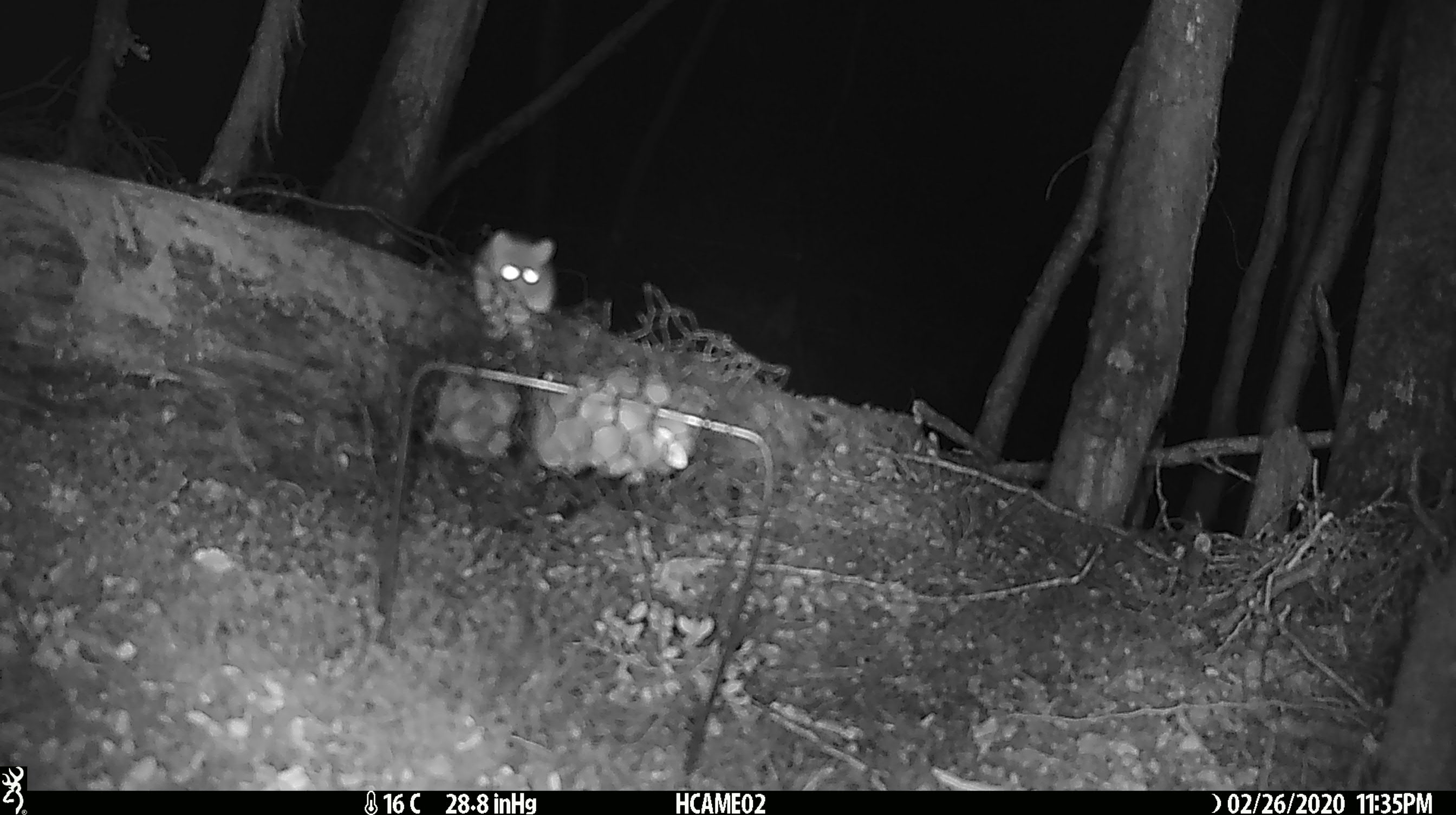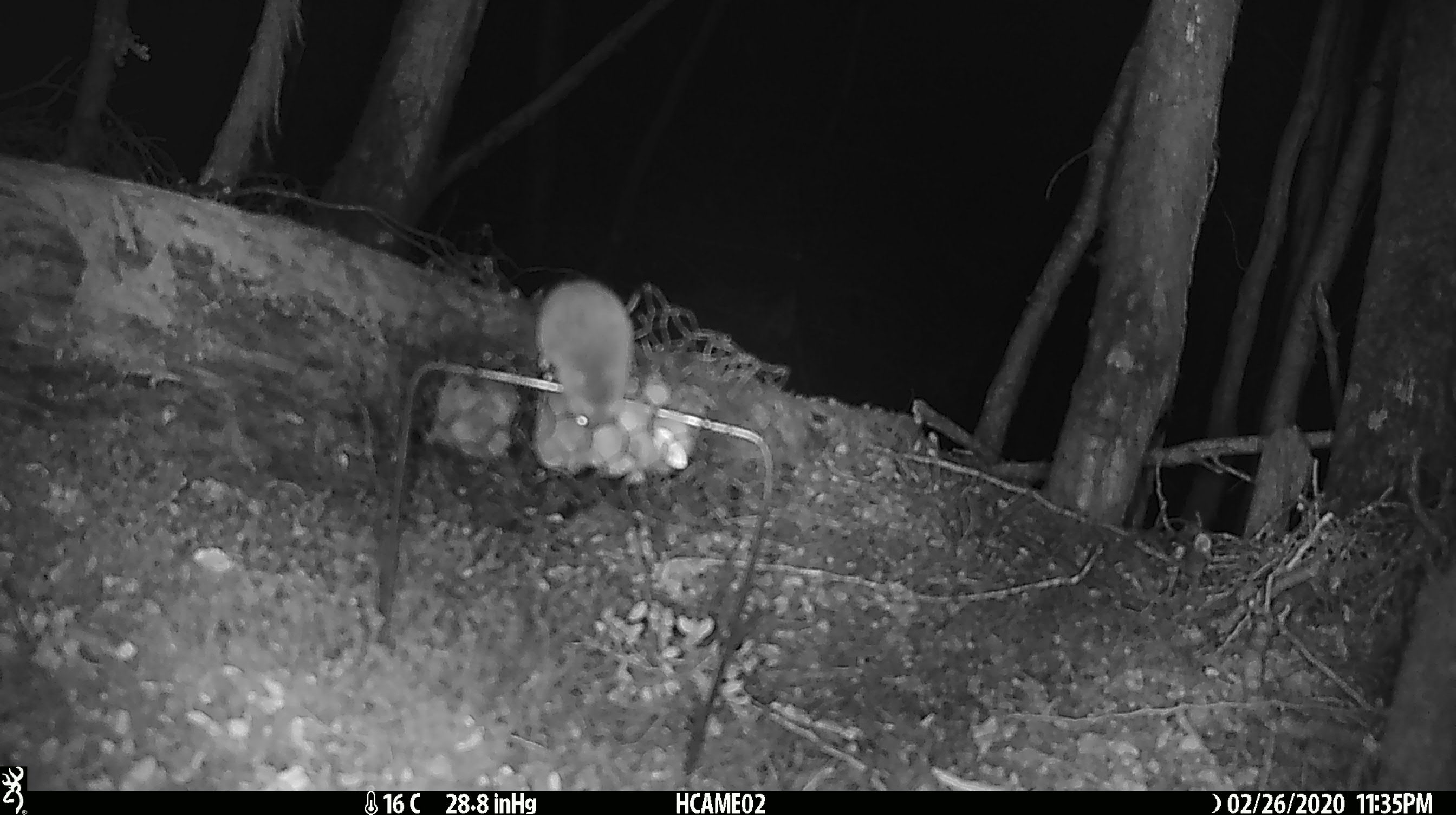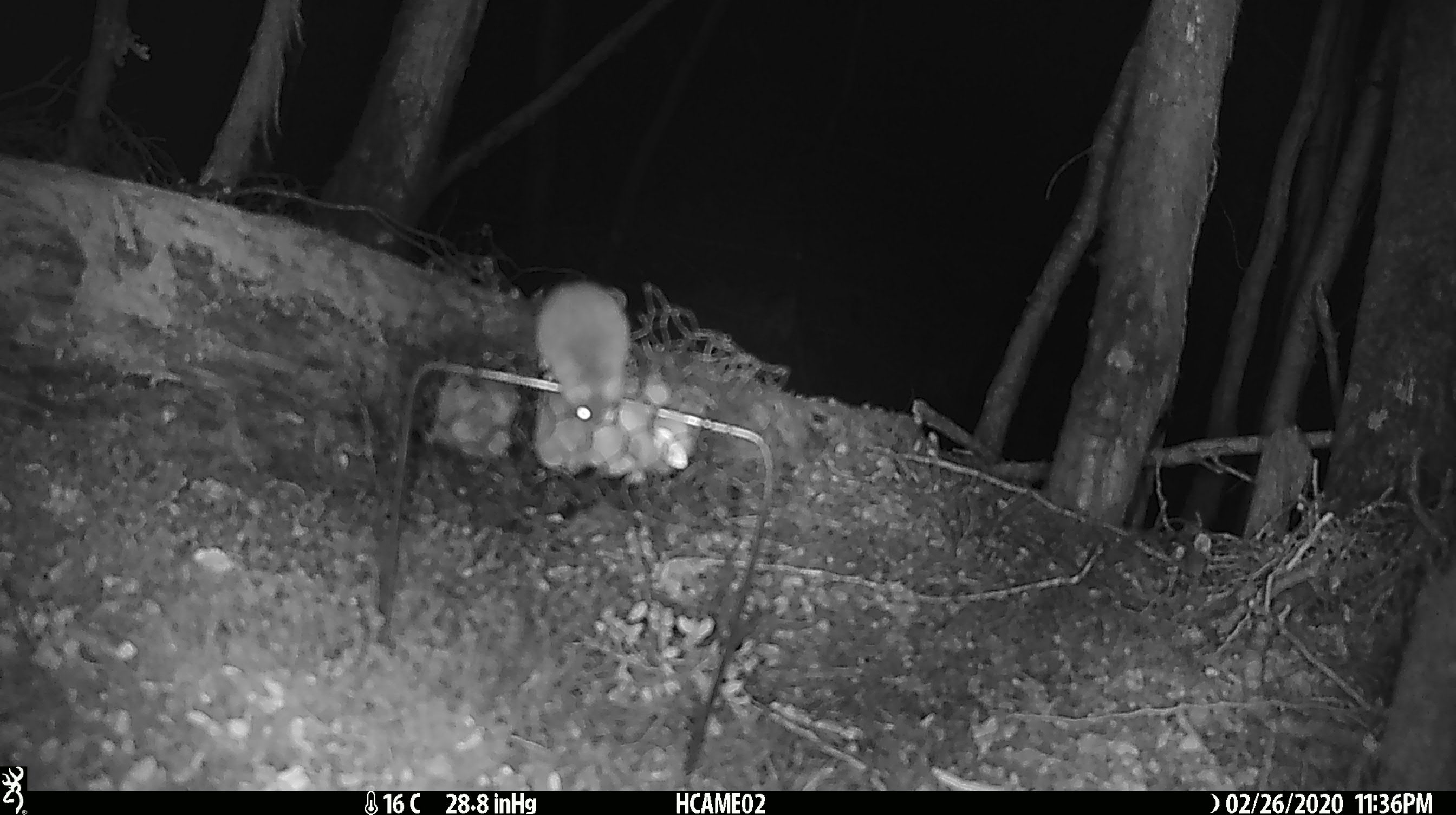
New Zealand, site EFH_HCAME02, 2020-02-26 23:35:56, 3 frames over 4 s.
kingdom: Animalia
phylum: Chordata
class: Mammalia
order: Rodentia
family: Muridae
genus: Mus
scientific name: Mus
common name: mouse